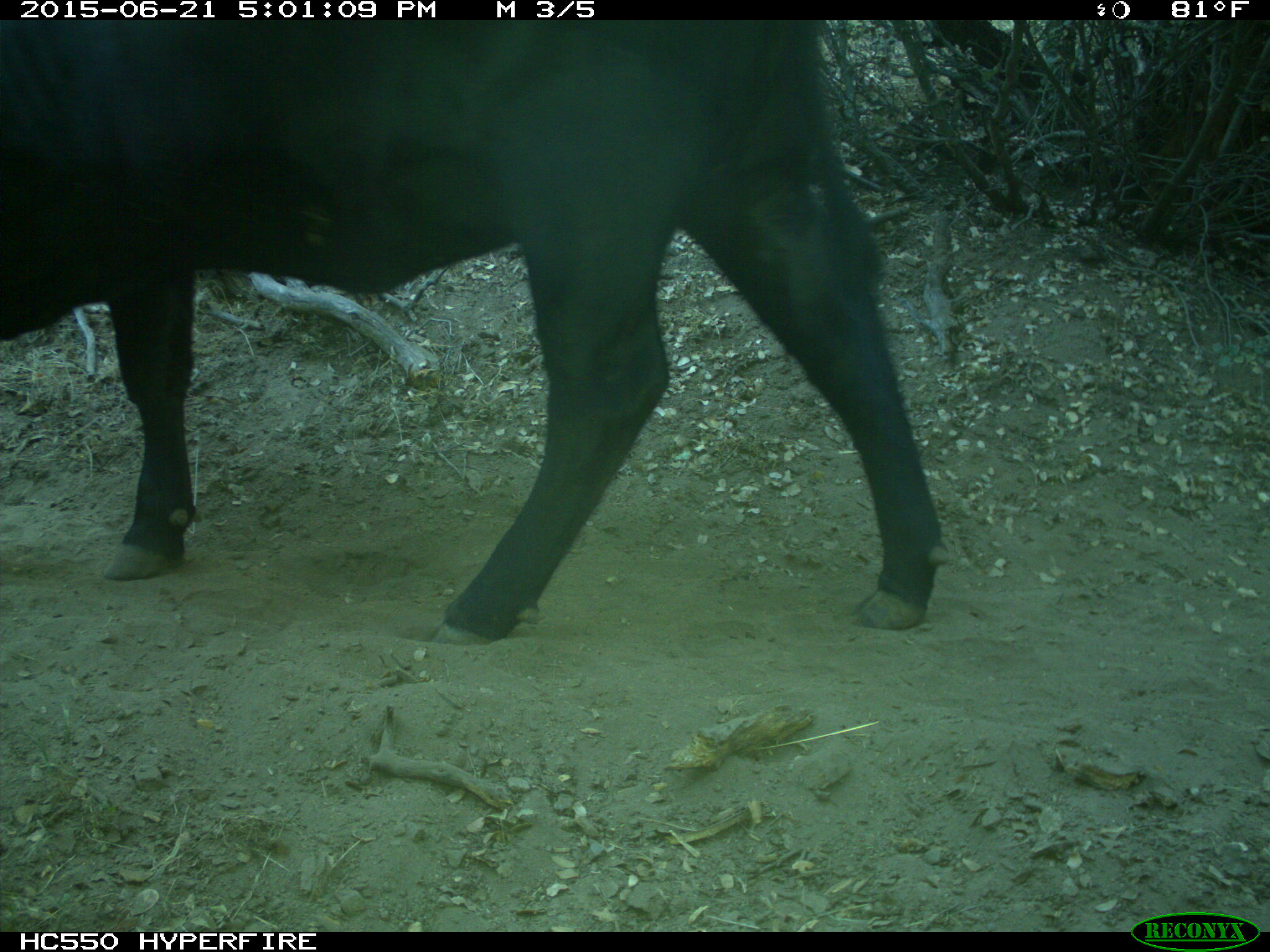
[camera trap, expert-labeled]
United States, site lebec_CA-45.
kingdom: Animalia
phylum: Chordata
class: Mammalia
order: Artiodactyla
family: Bovidae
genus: Bos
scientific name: Bos taurus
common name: domestic cow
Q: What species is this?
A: Bos taurus (domestic cow).